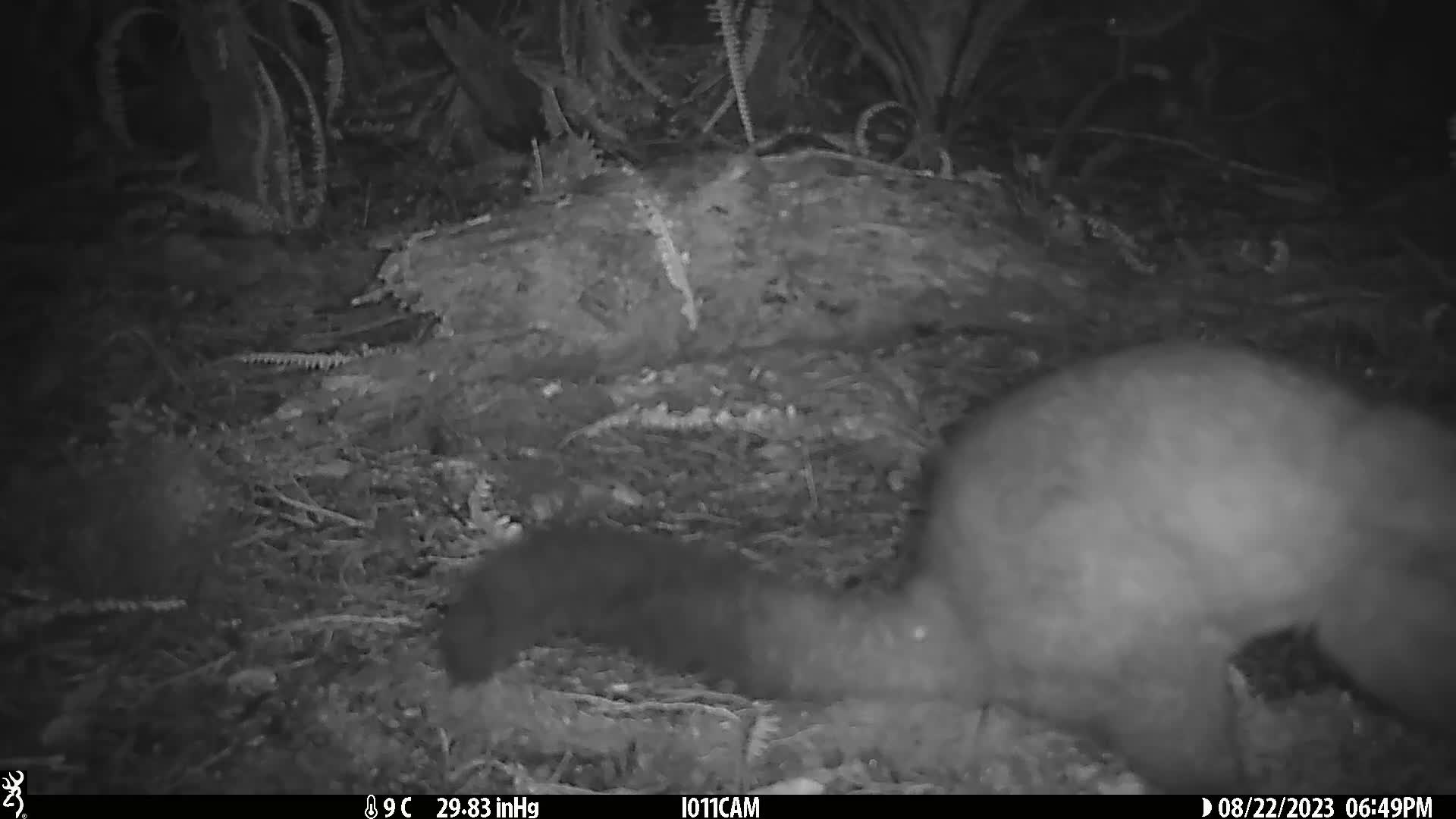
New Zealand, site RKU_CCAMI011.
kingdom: Animalia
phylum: Chordata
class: Mammalia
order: Diprotodontia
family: Phalangeridae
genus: Trichosurus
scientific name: Trichosurus vulpecula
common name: common brushtail possum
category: possum